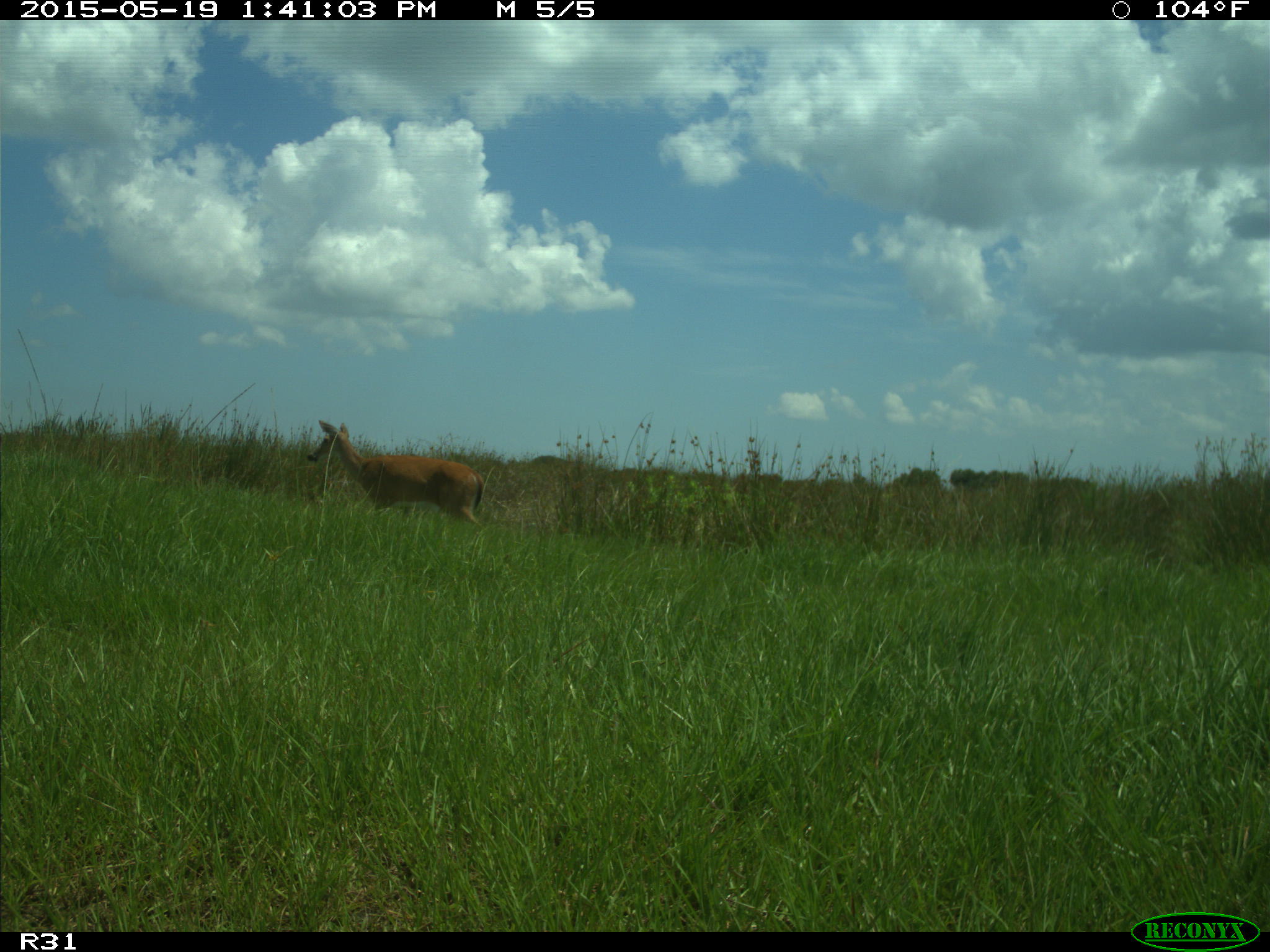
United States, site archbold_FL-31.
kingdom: Animalia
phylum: Chordata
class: Mammalia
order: Artiodactyla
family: Cervidae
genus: Odocoileus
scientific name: Odocoileus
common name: deer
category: unidentified deer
Unidentified deer (deer) (Odocoileus).